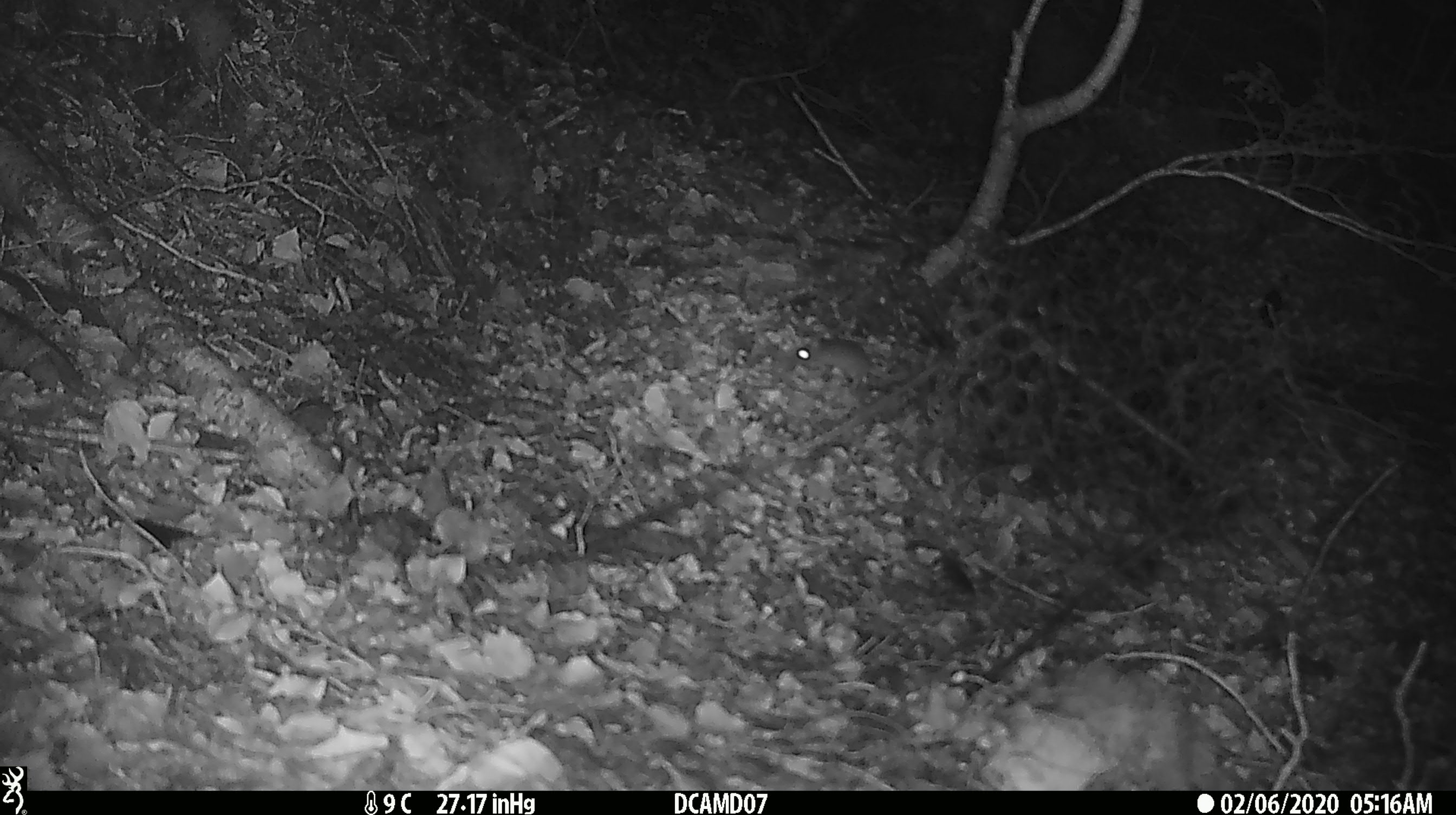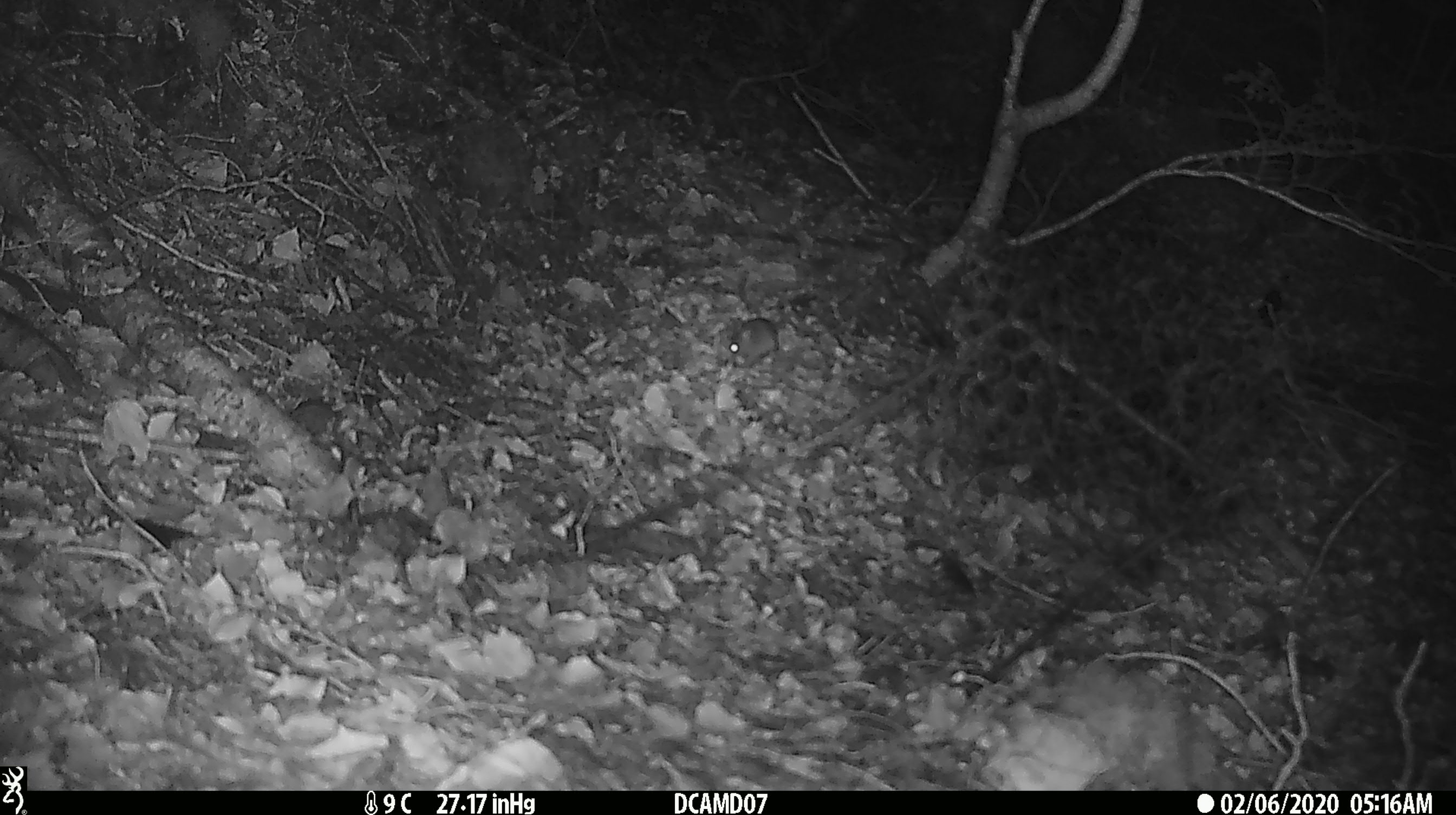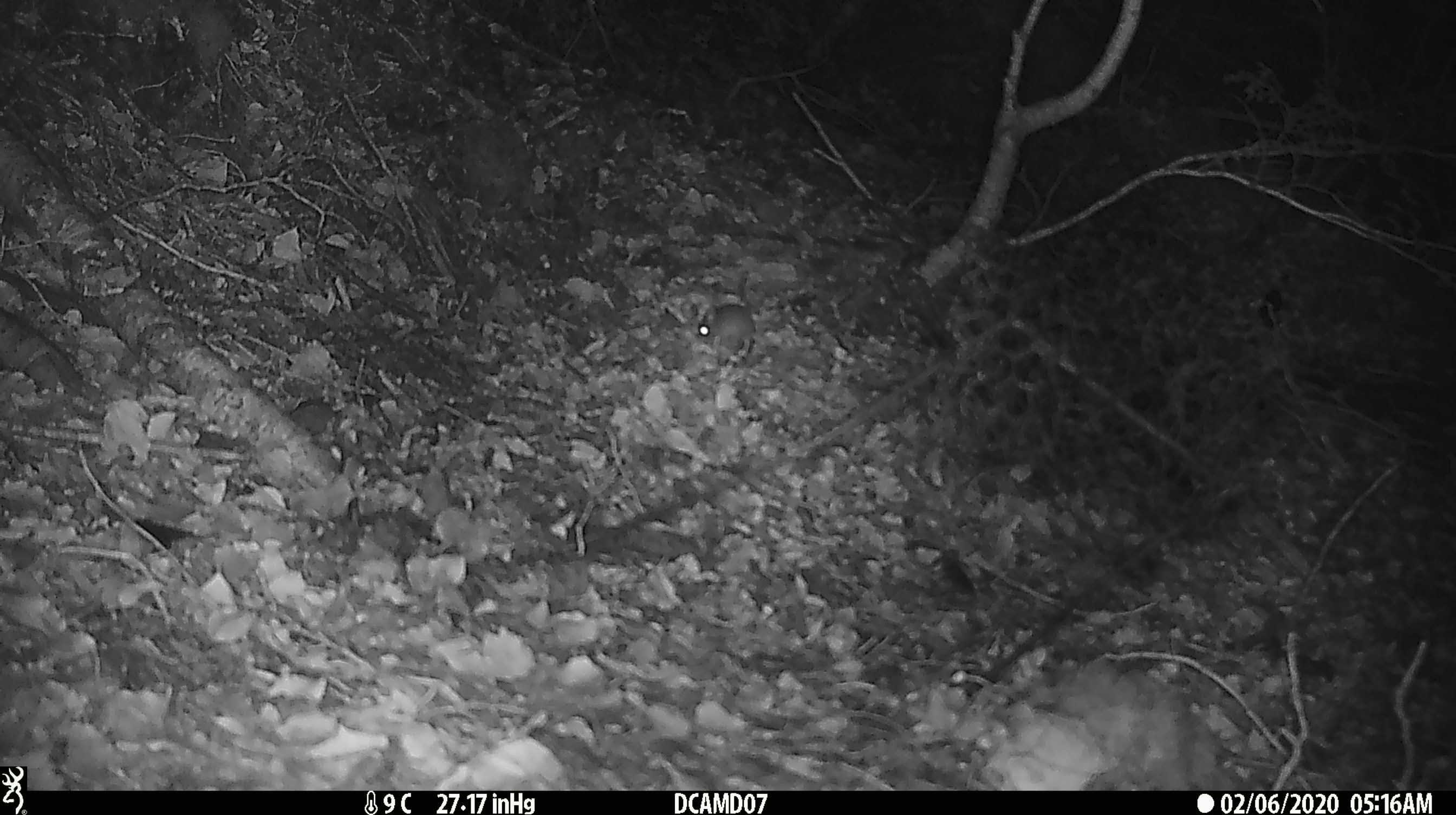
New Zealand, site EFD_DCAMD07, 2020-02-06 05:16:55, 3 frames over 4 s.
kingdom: Animalia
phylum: Chordata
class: Mammalia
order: Rodentia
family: Muridae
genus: Mus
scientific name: Mus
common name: mouse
Mouse (Mus).